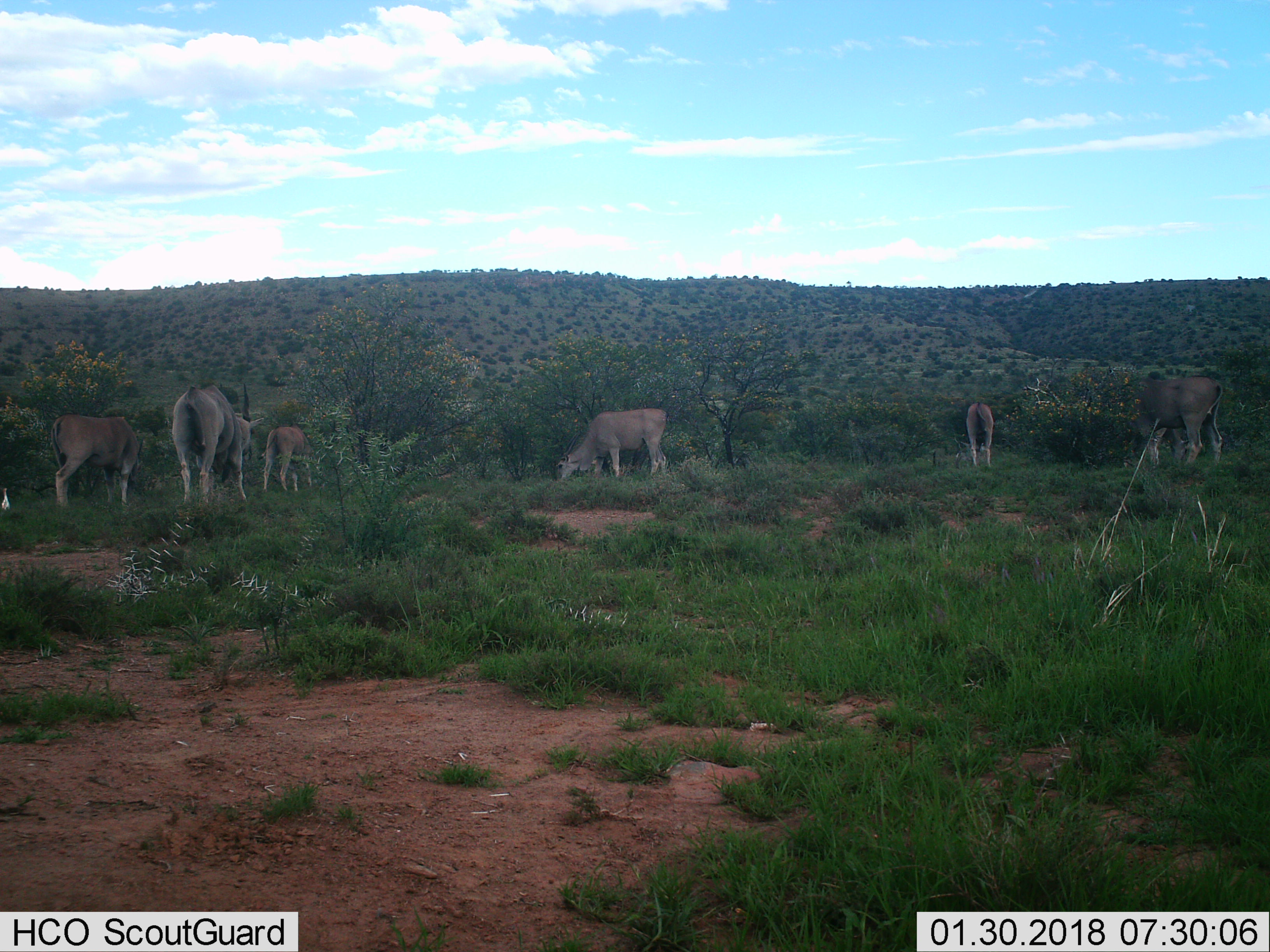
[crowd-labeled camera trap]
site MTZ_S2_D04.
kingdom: Animalia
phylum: Chordata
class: Mammalia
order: Artiodactyla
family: Bovidae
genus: Tragelaphus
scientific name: Tragelaphus oryx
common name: eland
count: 6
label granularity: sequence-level